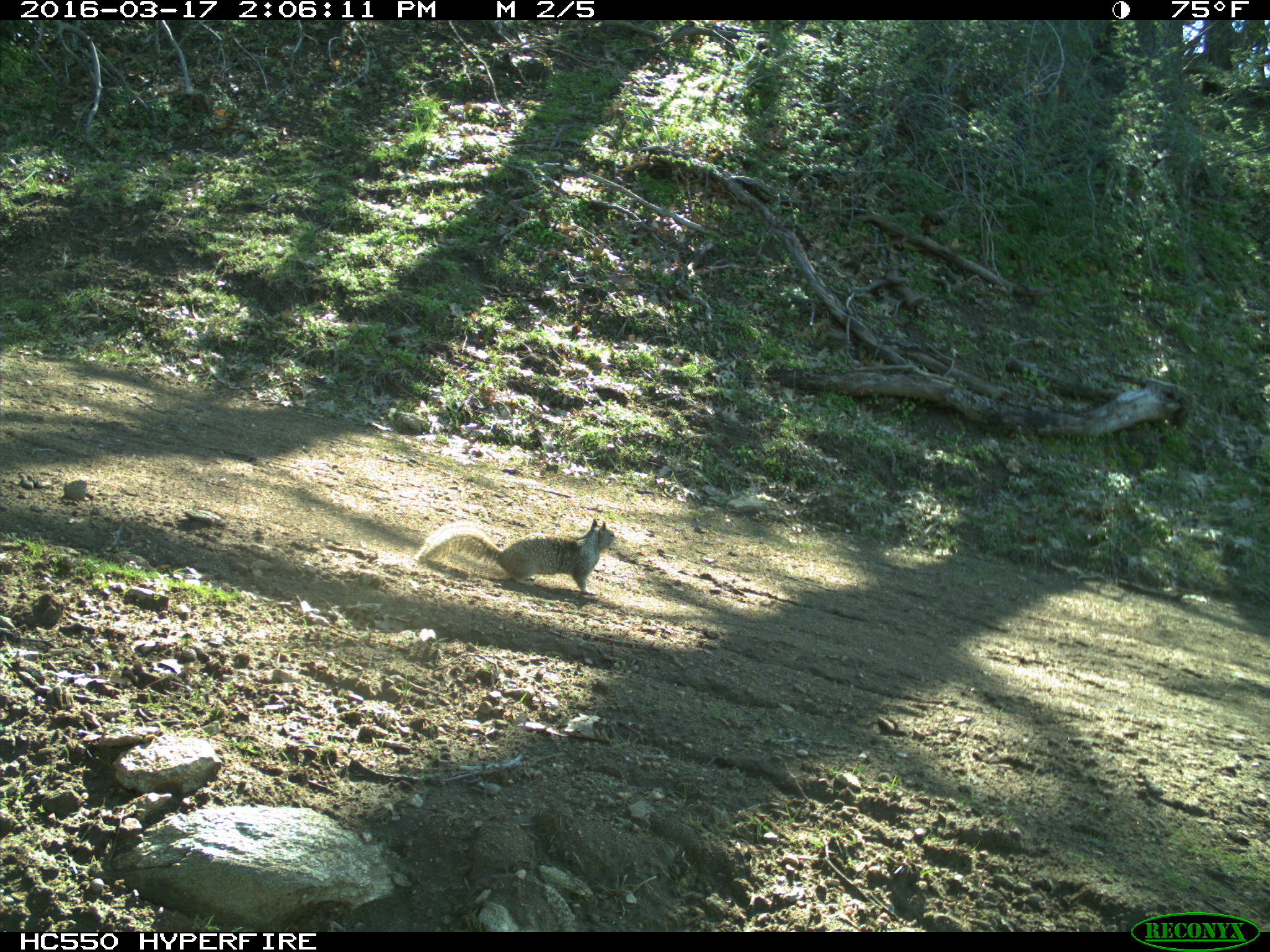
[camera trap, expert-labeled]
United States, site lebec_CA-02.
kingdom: Animalia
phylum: Chordata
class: Mammalia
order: Rodentia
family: Sciuridae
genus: Otospermophilus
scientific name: Otospermophilus beecheyi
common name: california ground squirrel